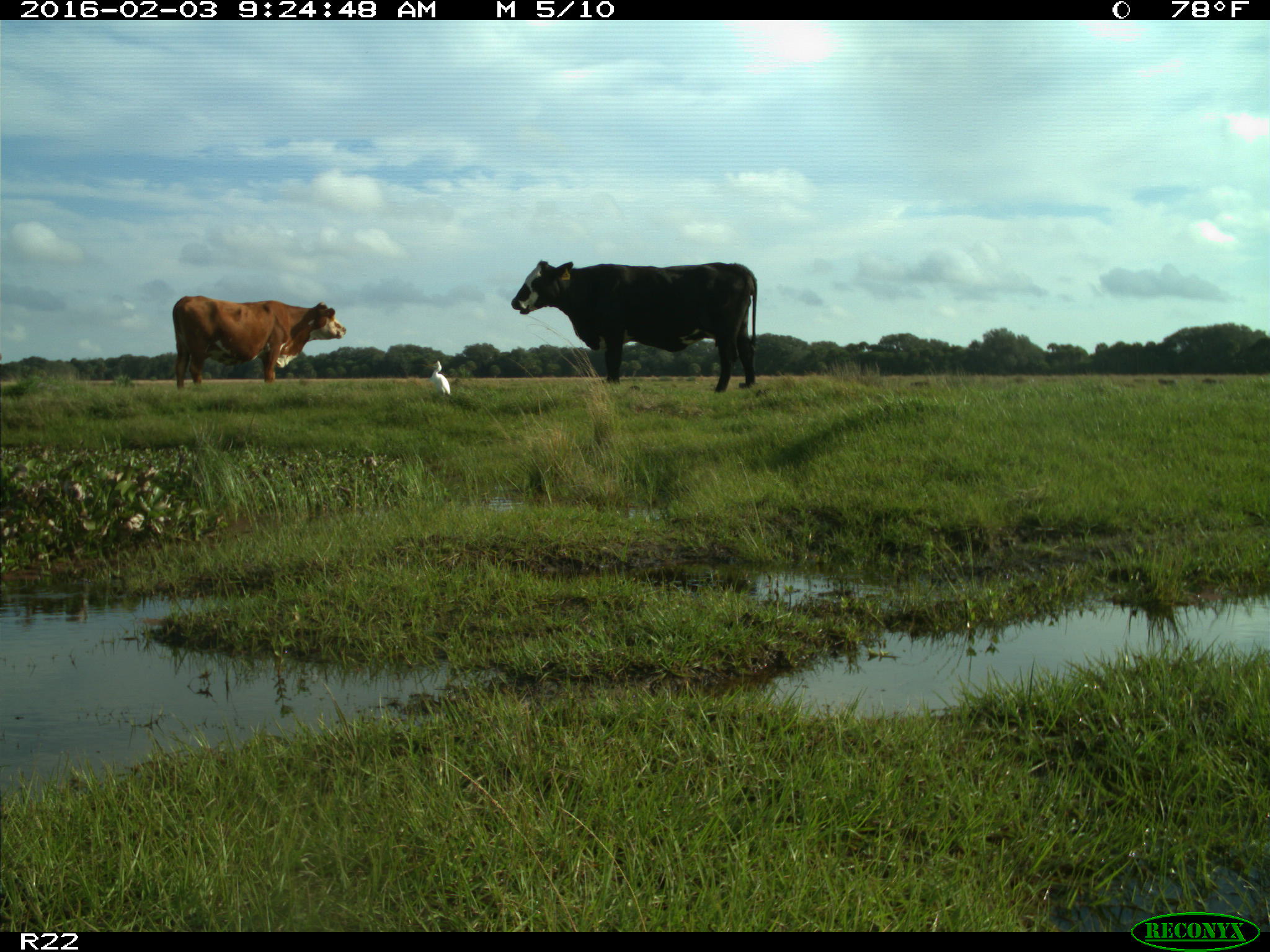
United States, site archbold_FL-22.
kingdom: Animalia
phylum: Chordata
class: Mammalia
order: Artiodactyla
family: Bovidae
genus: Bos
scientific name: Bos taurus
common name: domestic cow